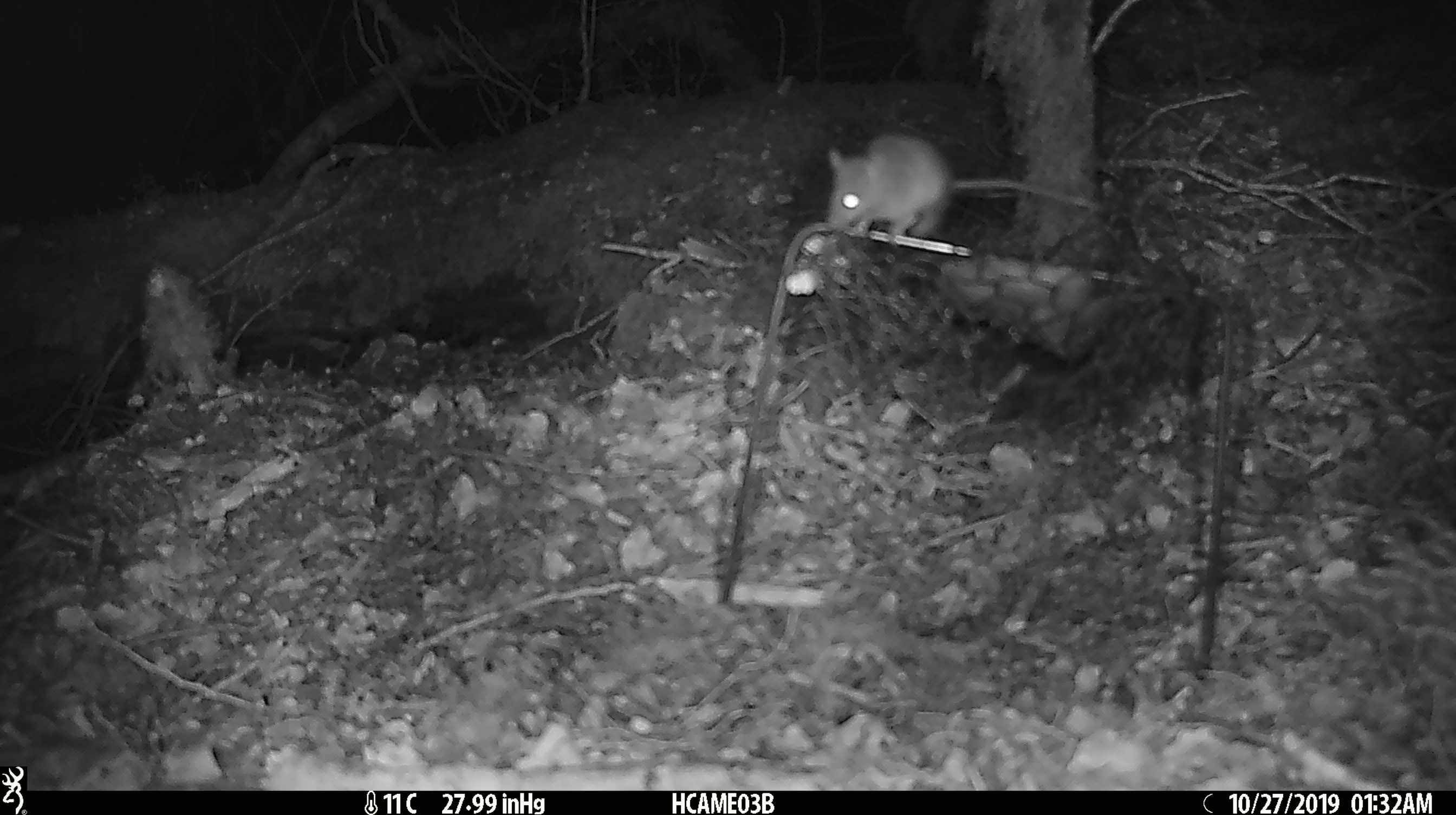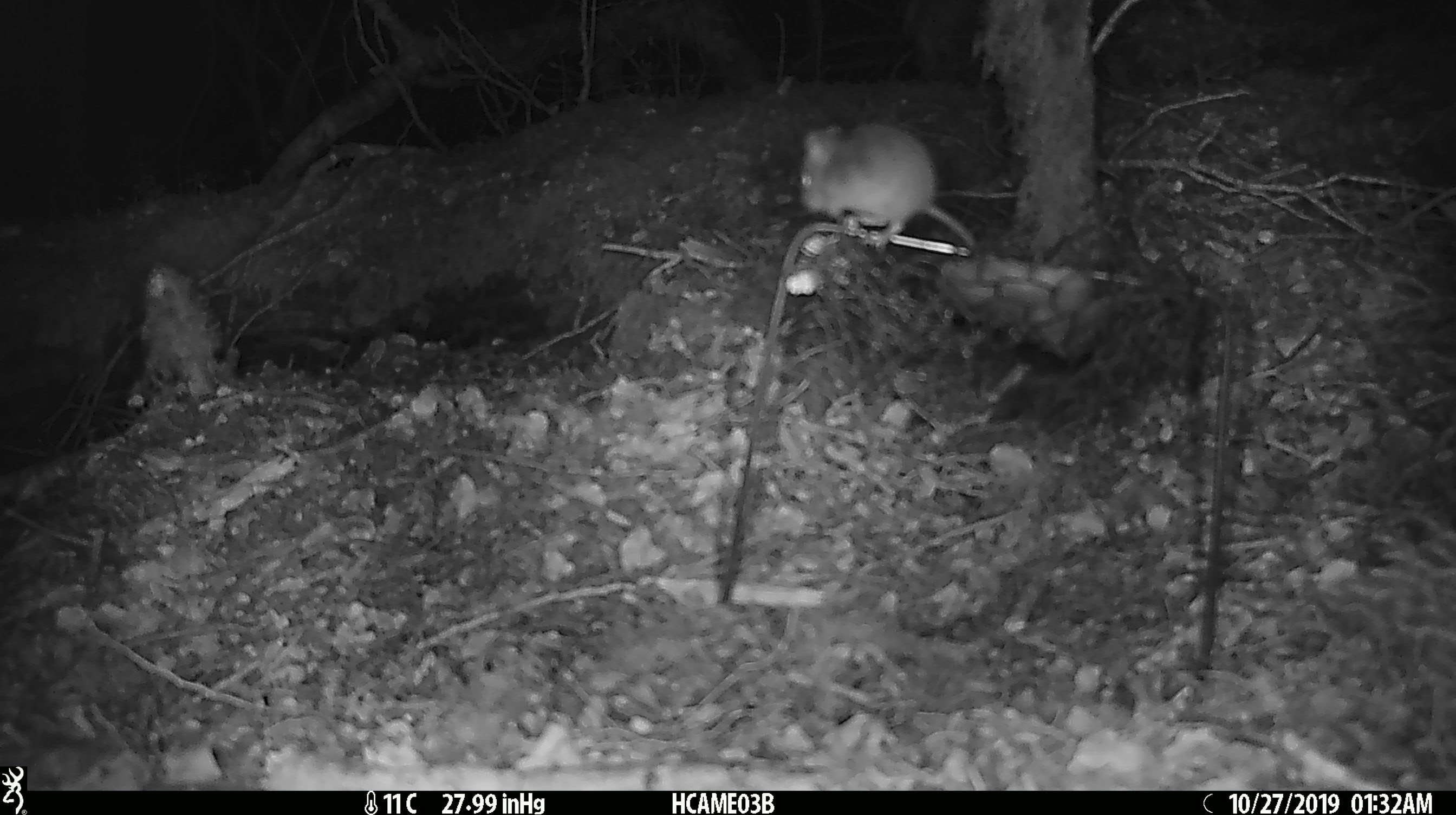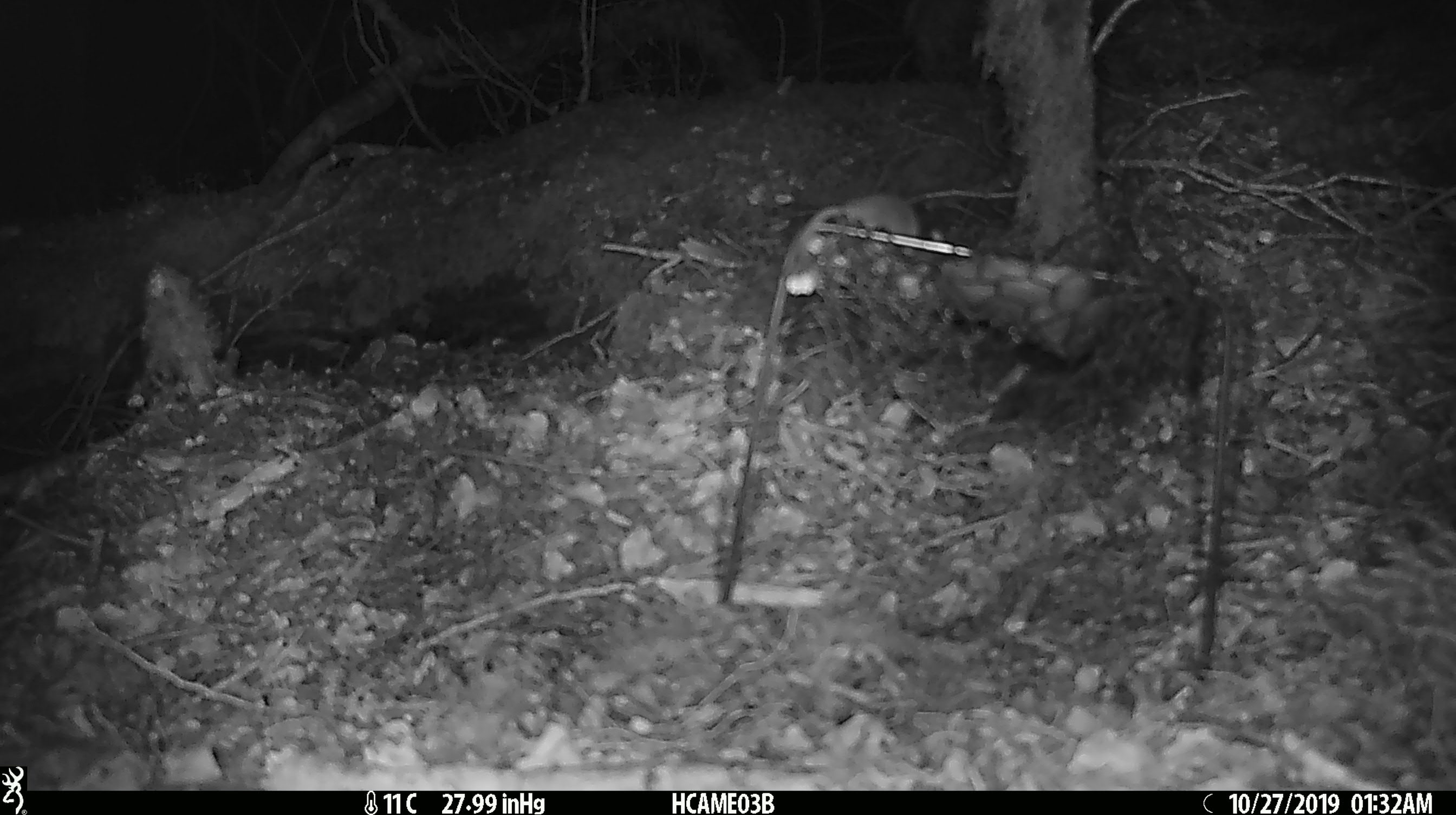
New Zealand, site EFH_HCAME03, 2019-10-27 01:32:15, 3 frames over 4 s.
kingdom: Animalia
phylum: Chordata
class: Mammalia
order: Rodentia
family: Muridae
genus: Mus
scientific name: Mus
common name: mouse